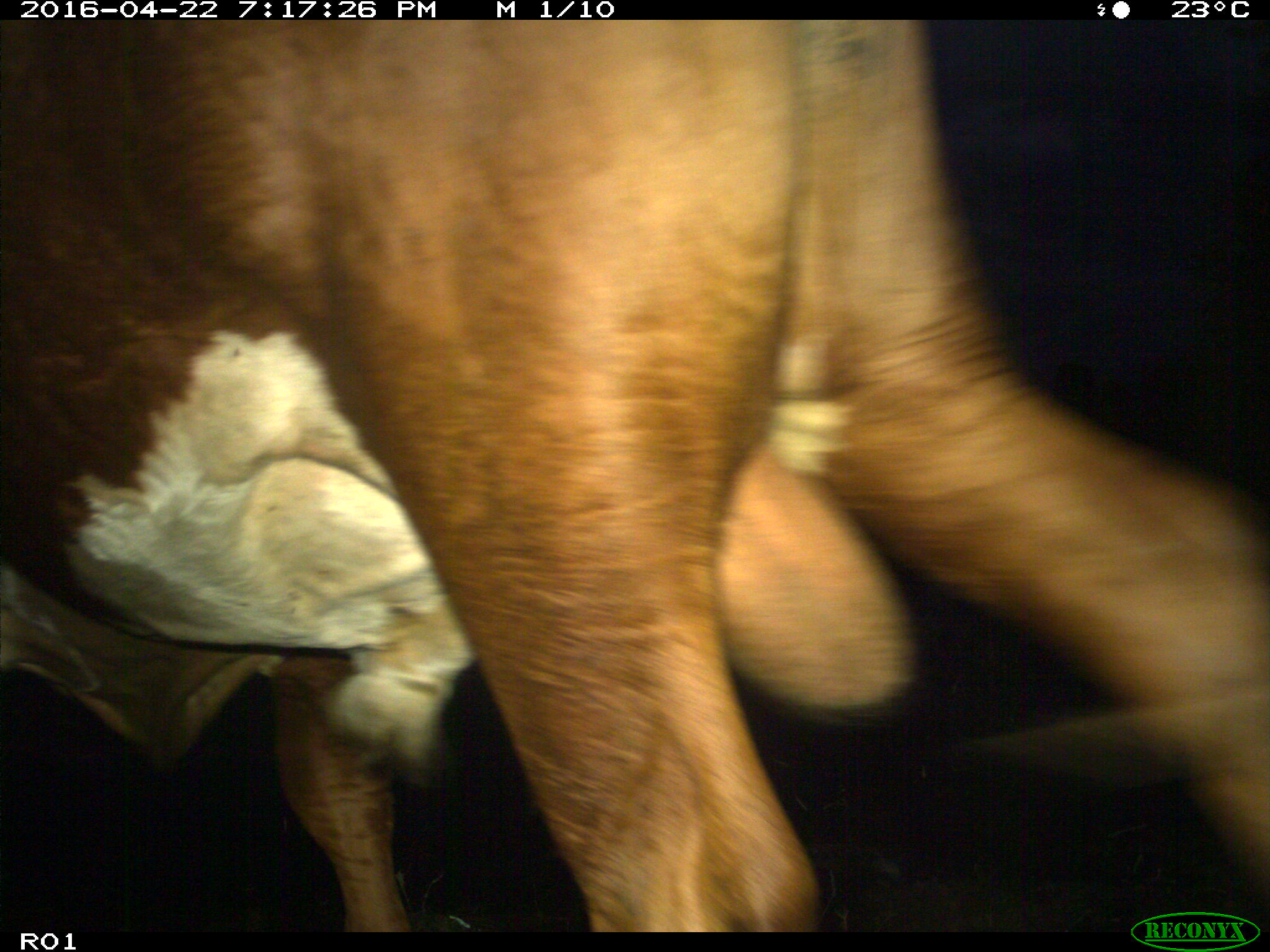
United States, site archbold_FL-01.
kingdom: Animalia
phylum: Chordata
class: Mammalia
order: Artiodactyla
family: Bovidae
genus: Bos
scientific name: Bos taurus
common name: domestic cow